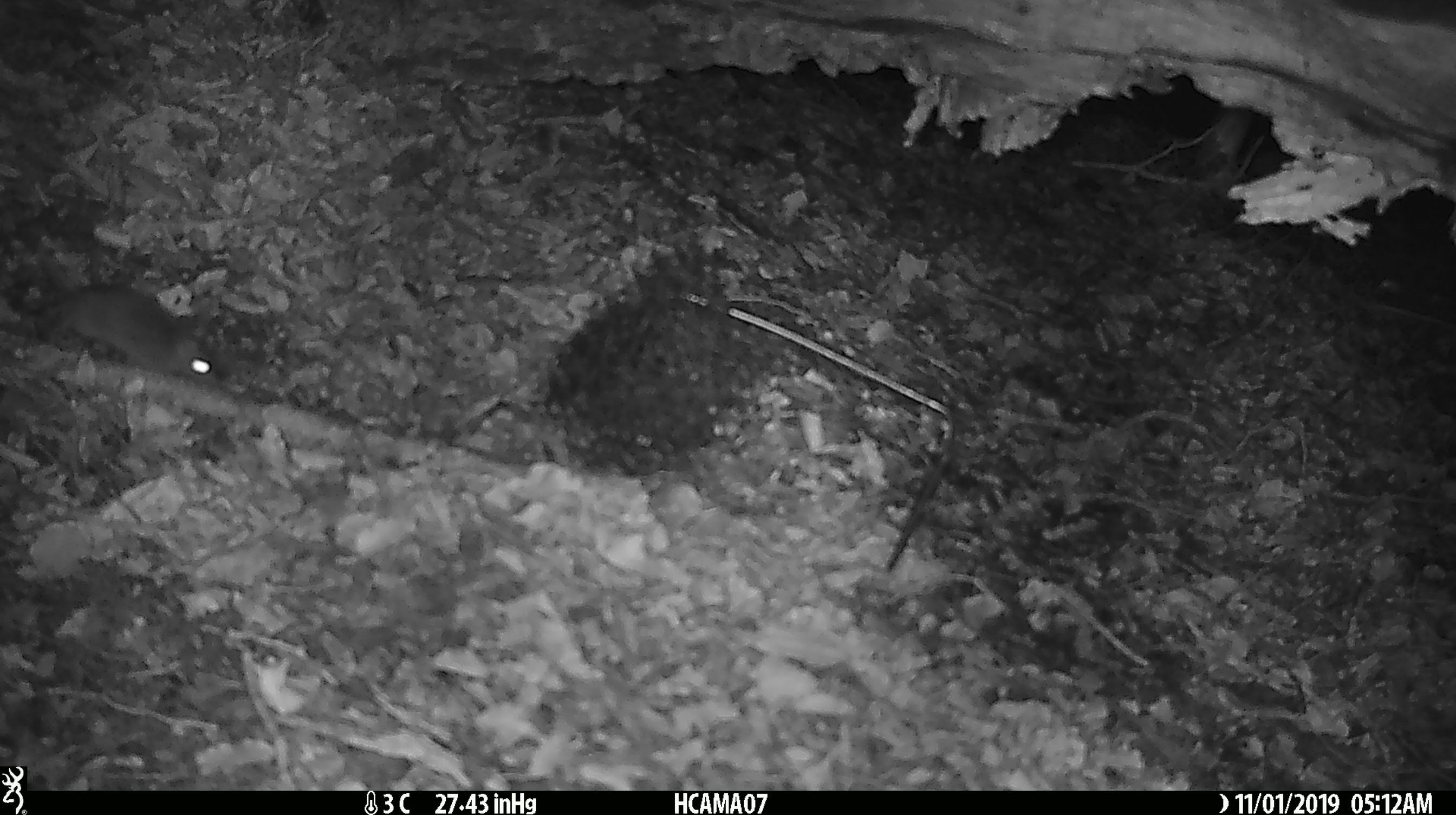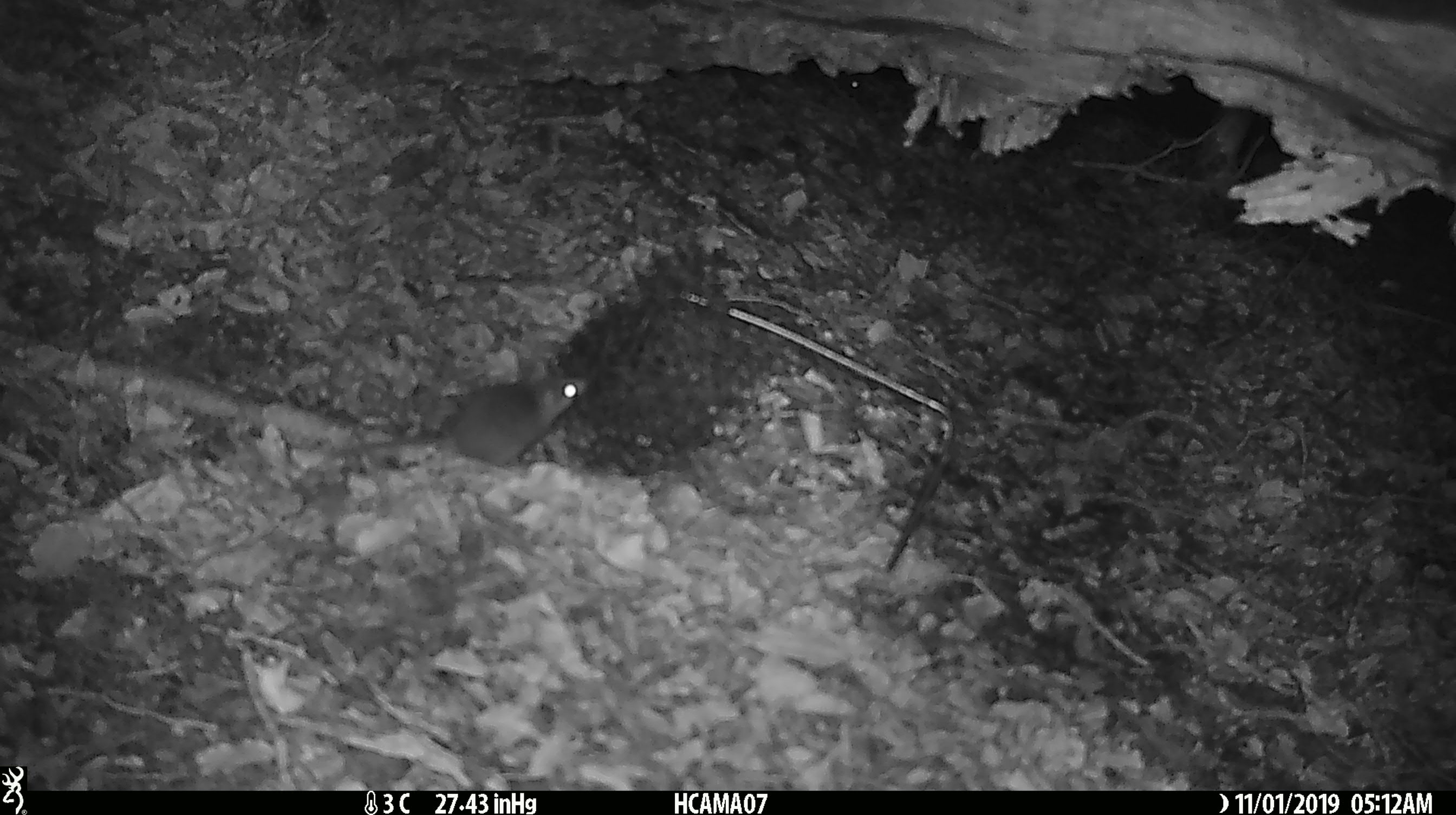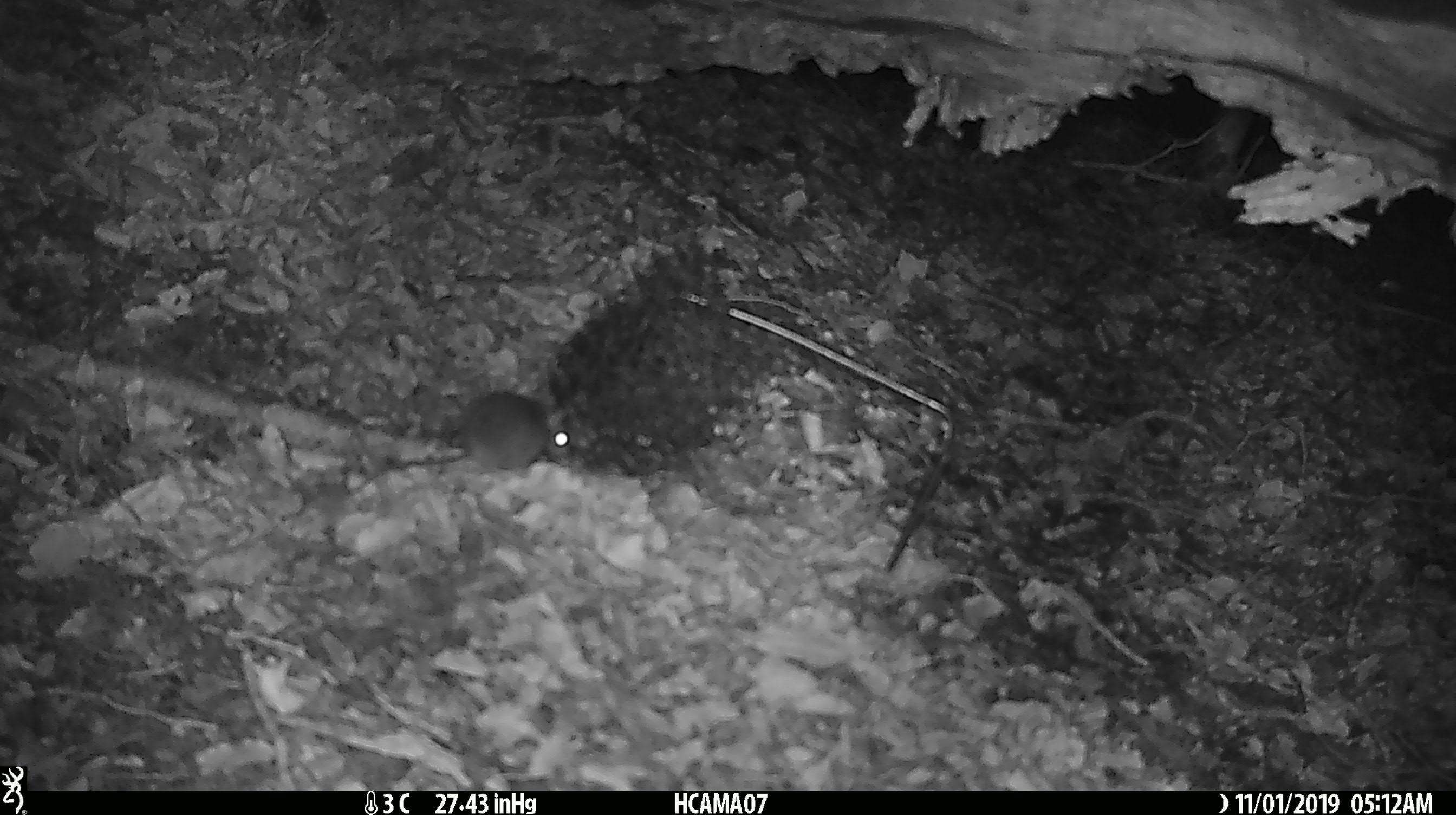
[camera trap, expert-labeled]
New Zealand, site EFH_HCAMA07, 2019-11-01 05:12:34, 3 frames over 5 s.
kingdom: Animalia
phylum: Chordata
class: Mammalia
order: Rodentia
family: Muridae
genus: Mus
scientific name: Mus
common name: mouse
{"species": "mouse (Mus)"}